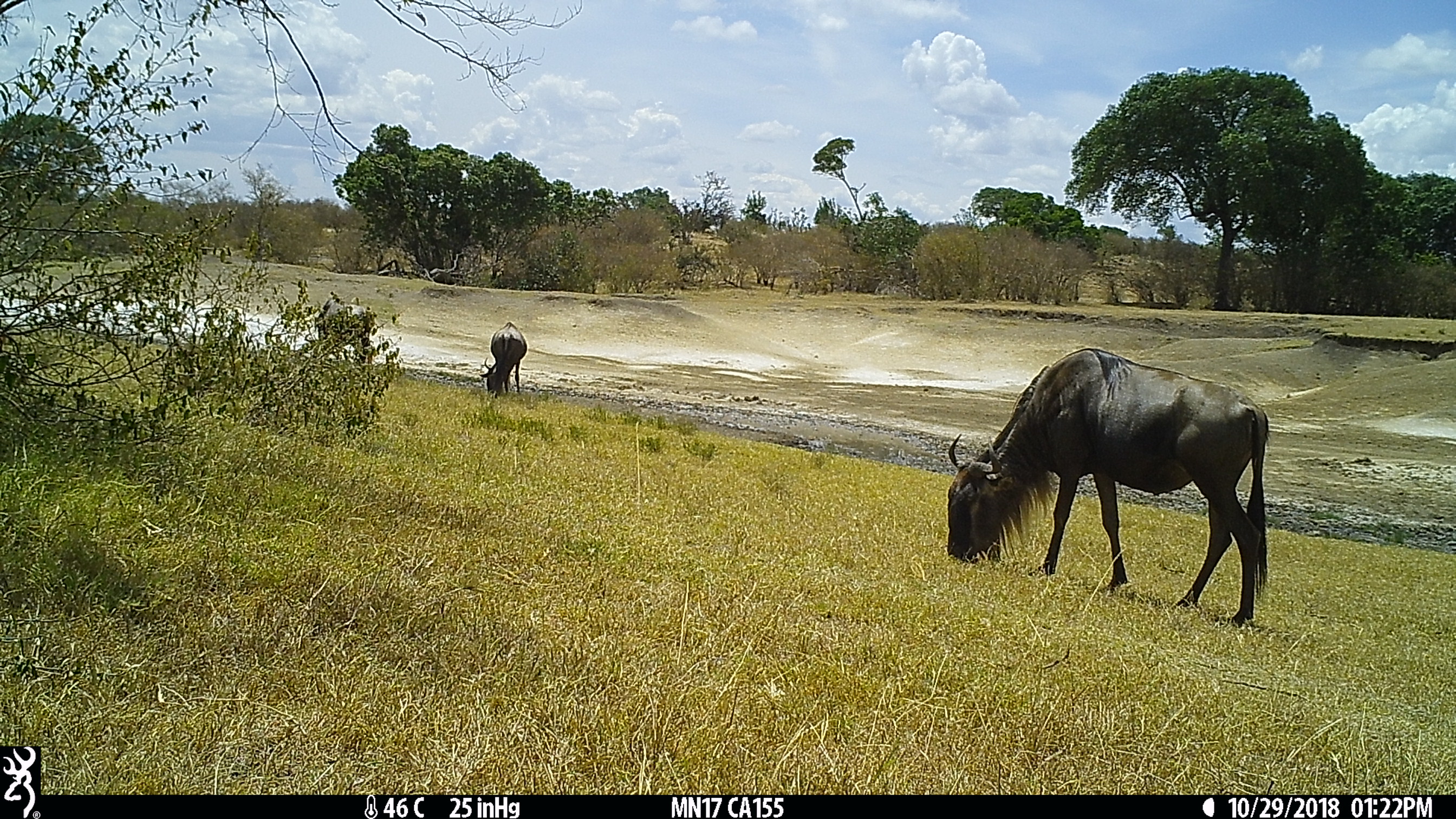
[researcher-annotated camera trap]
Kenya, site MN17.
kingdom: Animalia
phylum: Chordata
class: Mammalia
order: Artiodactyla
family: Bovidae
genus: Connochaetes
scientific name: Connochaetes taurinus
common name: blue wildebeest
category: wildebeest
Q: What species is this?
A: Wildebeest (blue wildebeest) (Connochaetes taurinus).